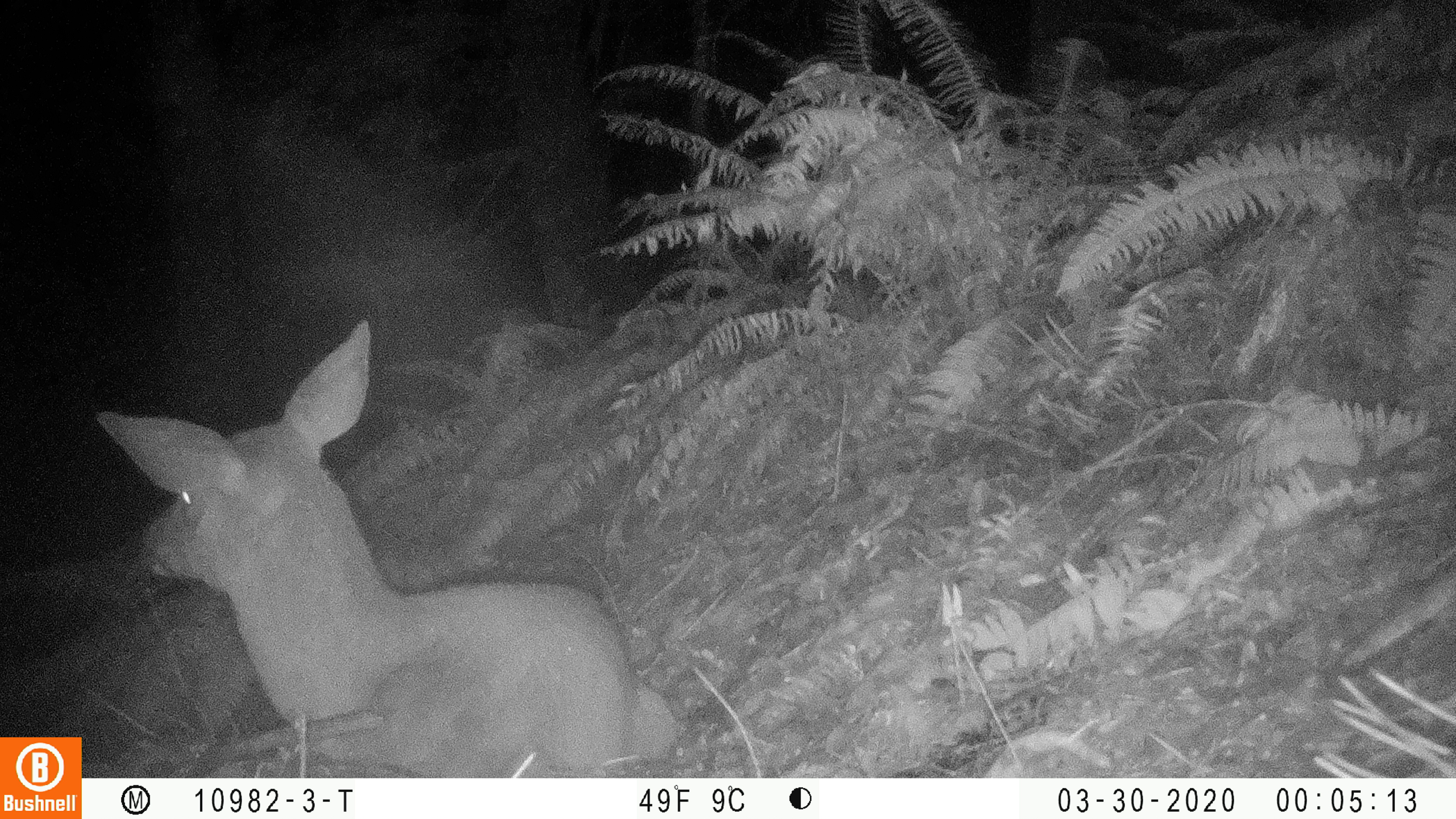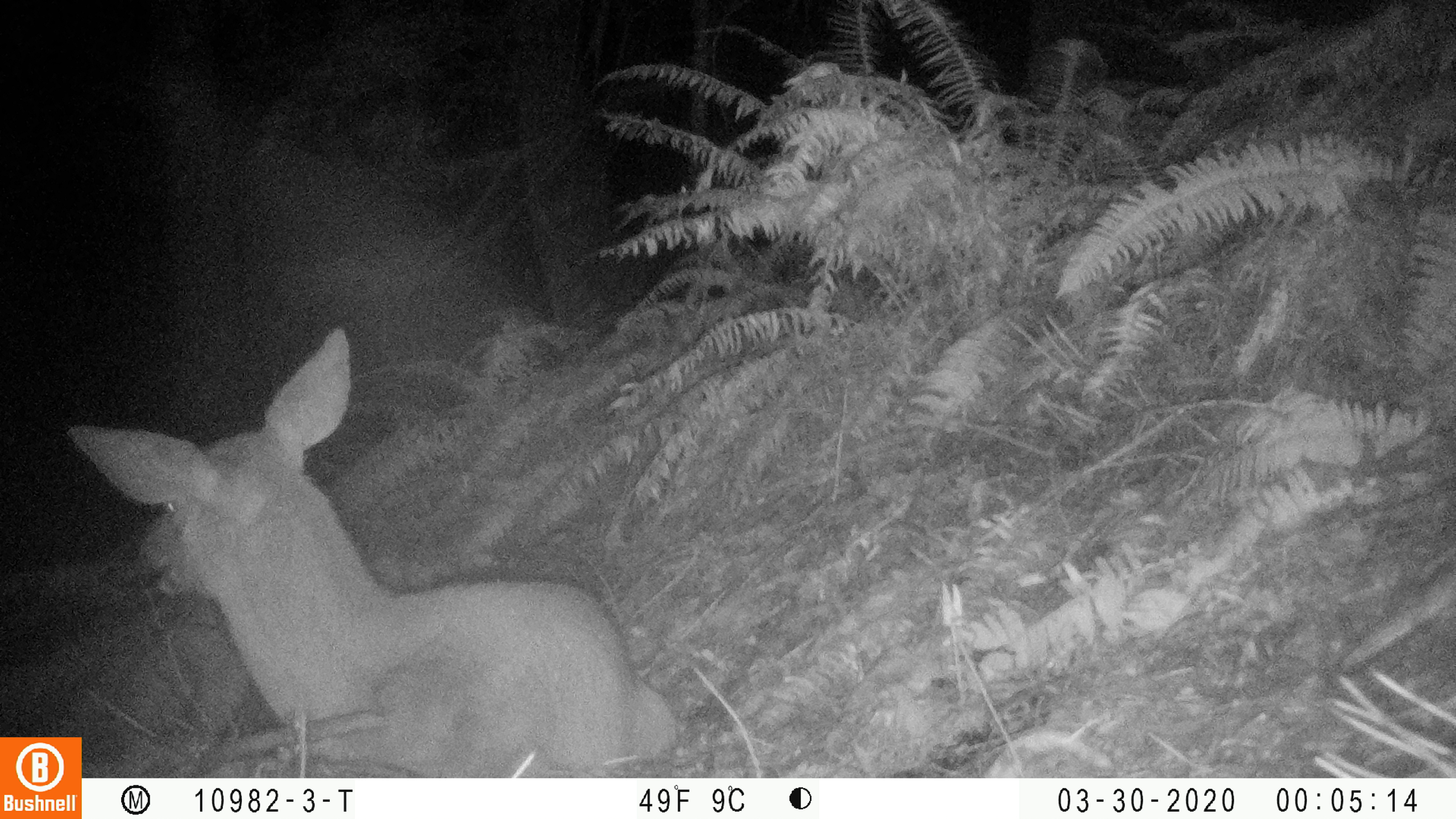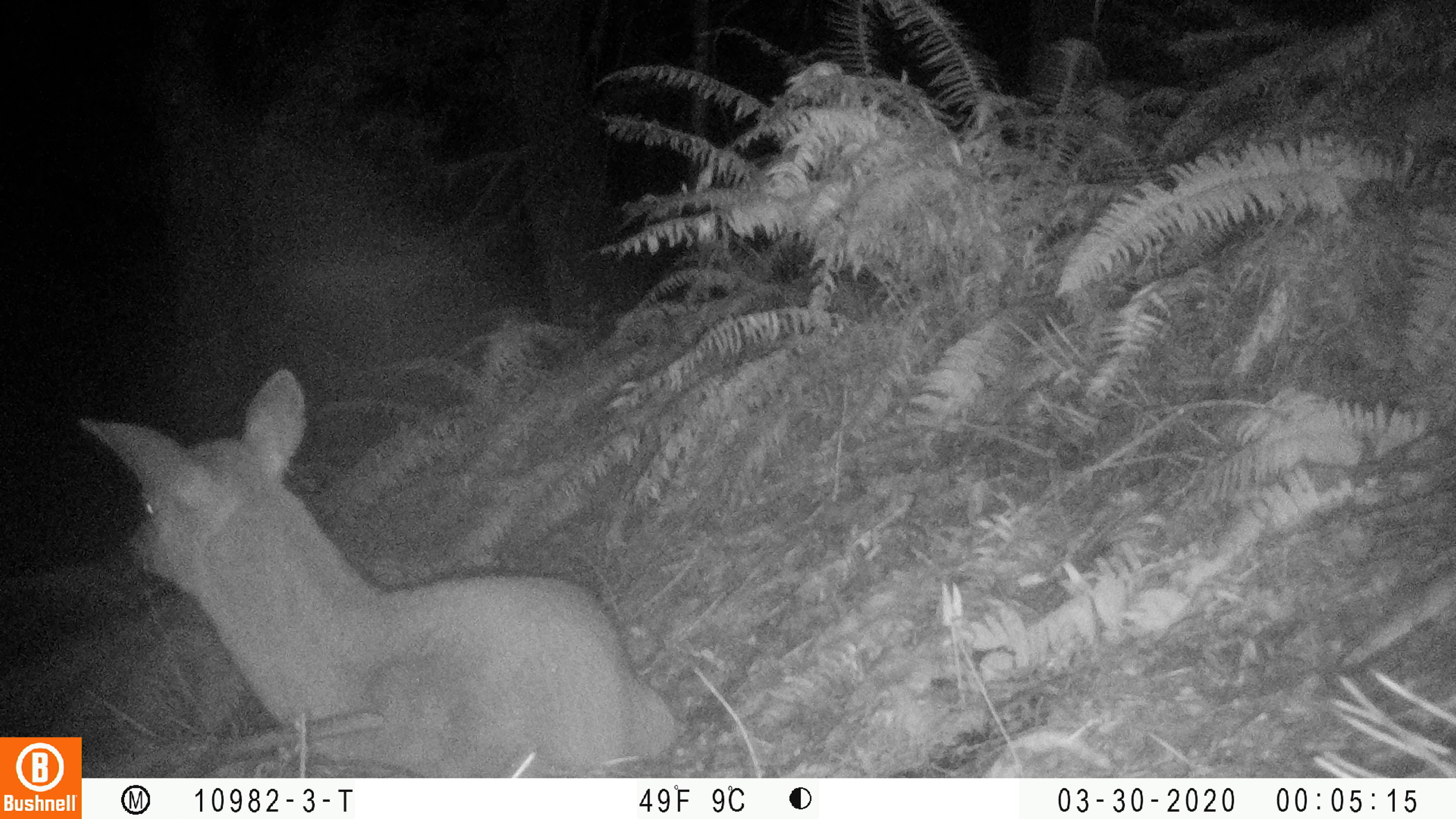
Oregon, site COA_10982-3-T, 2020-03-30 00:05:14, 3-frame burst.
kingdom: Animalia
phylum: Chordata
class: Mammalia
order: Artiodactyla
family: Cervidae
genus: Odocoileus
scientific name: Odocoileus hemionus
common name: black-tailed deer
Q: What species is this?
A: Black-tailed deer (Odocoileus hemionus).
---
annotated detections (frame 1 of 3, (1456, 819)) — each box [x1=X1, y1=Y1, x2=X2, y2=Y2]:
black-tailed deer: [x1=84, y1=313, x2=681, y2=770]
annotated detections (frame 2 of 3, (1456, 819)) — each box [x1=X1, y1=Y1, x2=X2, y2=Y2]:
black-tailed deer: [x1=91, y1=321, x2=683, y2=770]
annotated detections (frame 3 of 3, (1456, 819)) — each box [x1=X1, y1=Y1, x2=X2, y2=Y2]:
black-tailed deer: [x1=84, y1=365, x2=677, y2=772]